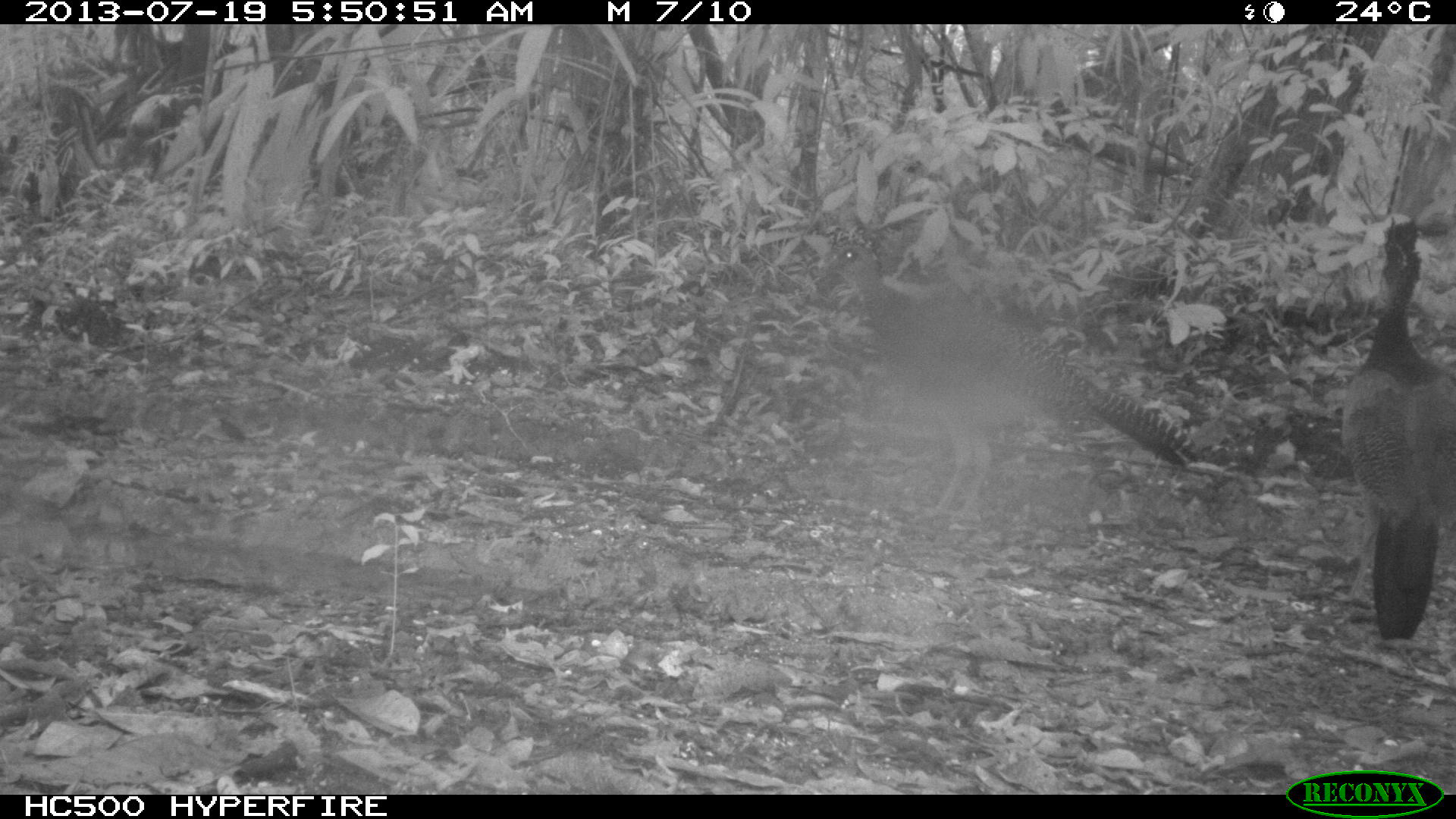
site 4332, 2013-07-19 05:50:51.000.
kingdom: Animalia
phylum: Chordata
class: Aves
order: Galliformes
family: Cracidae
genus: Crax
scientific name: Crax rubra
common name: great curassow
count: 3